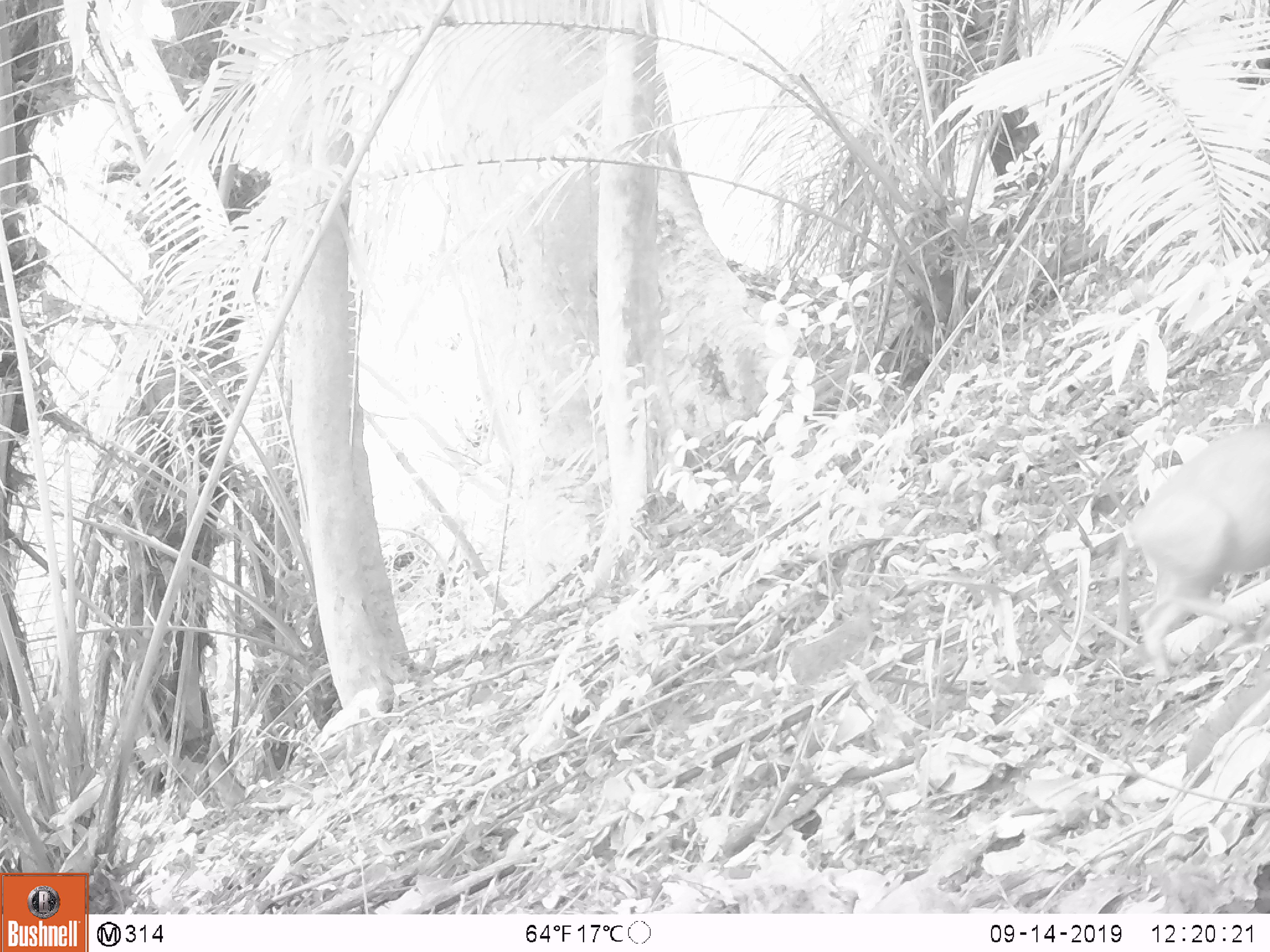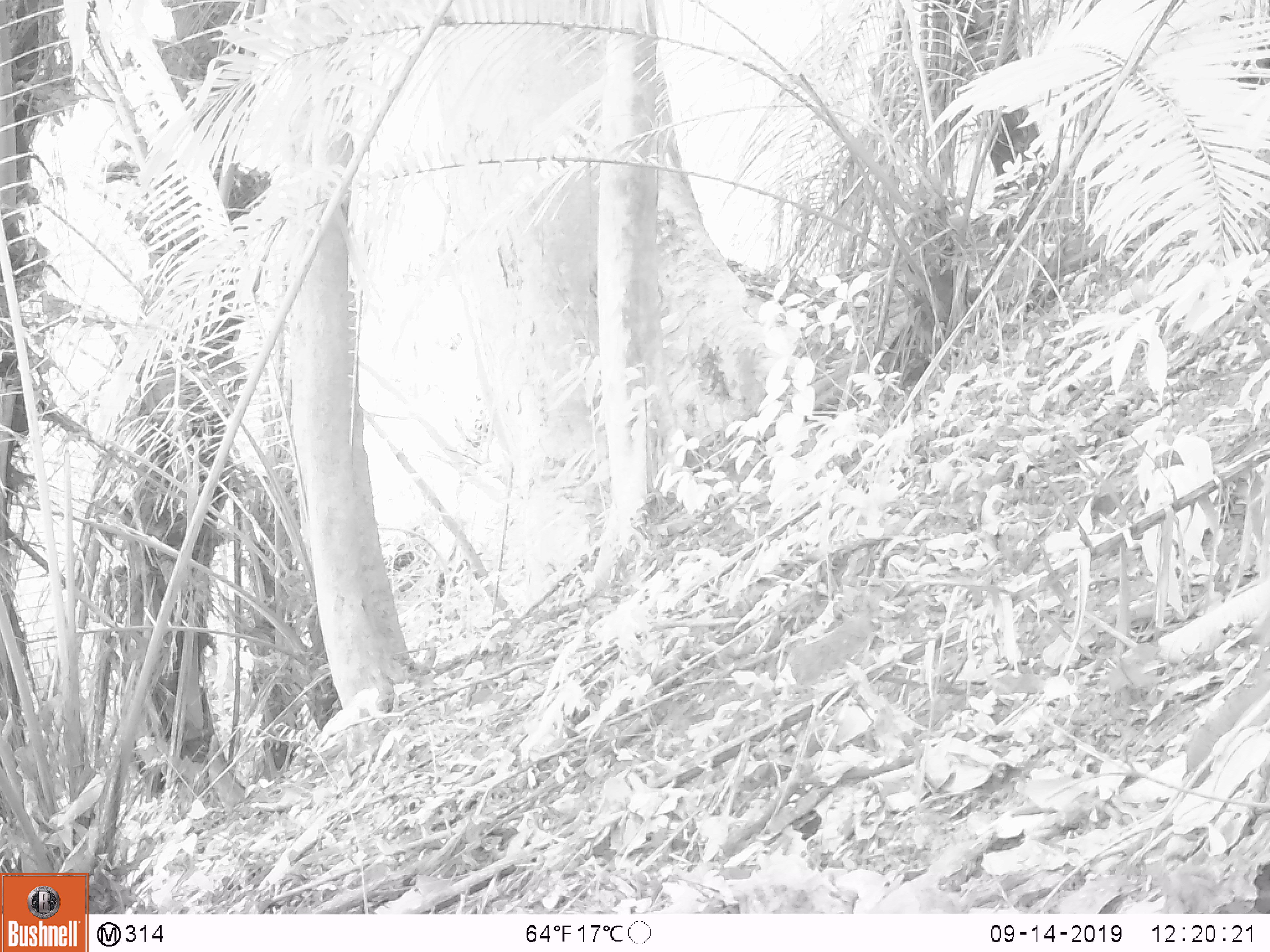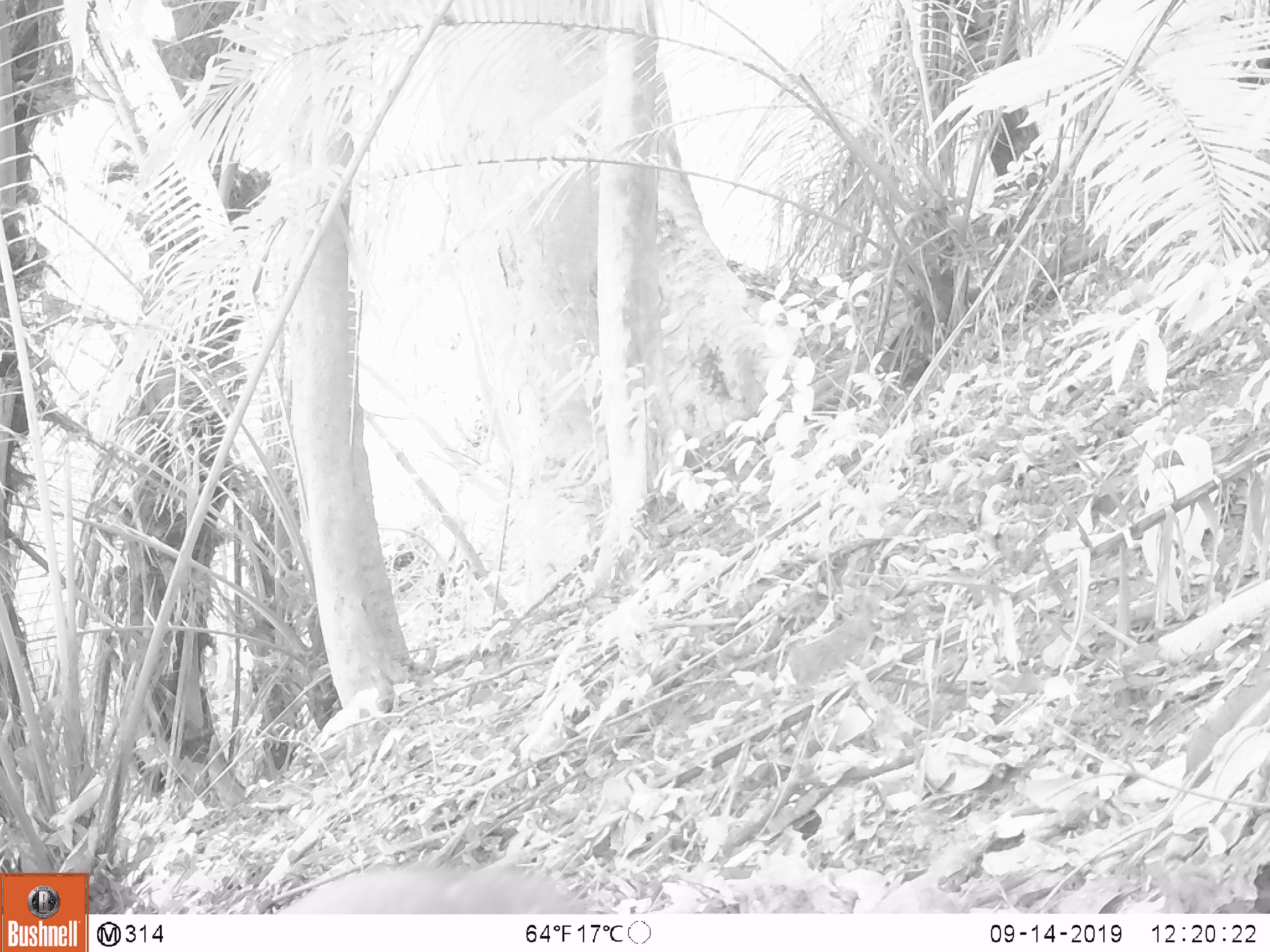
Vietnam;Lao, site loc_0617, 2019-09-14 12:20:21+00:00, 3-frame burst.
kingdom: Animalia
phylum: Chordata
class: Mammalia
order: Artiodactyla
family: Suidae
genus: Sus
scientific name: Sus scrofa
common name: eurasian wild pig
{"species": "eurasian wild pig (Sus scrofa)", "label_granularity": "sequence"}